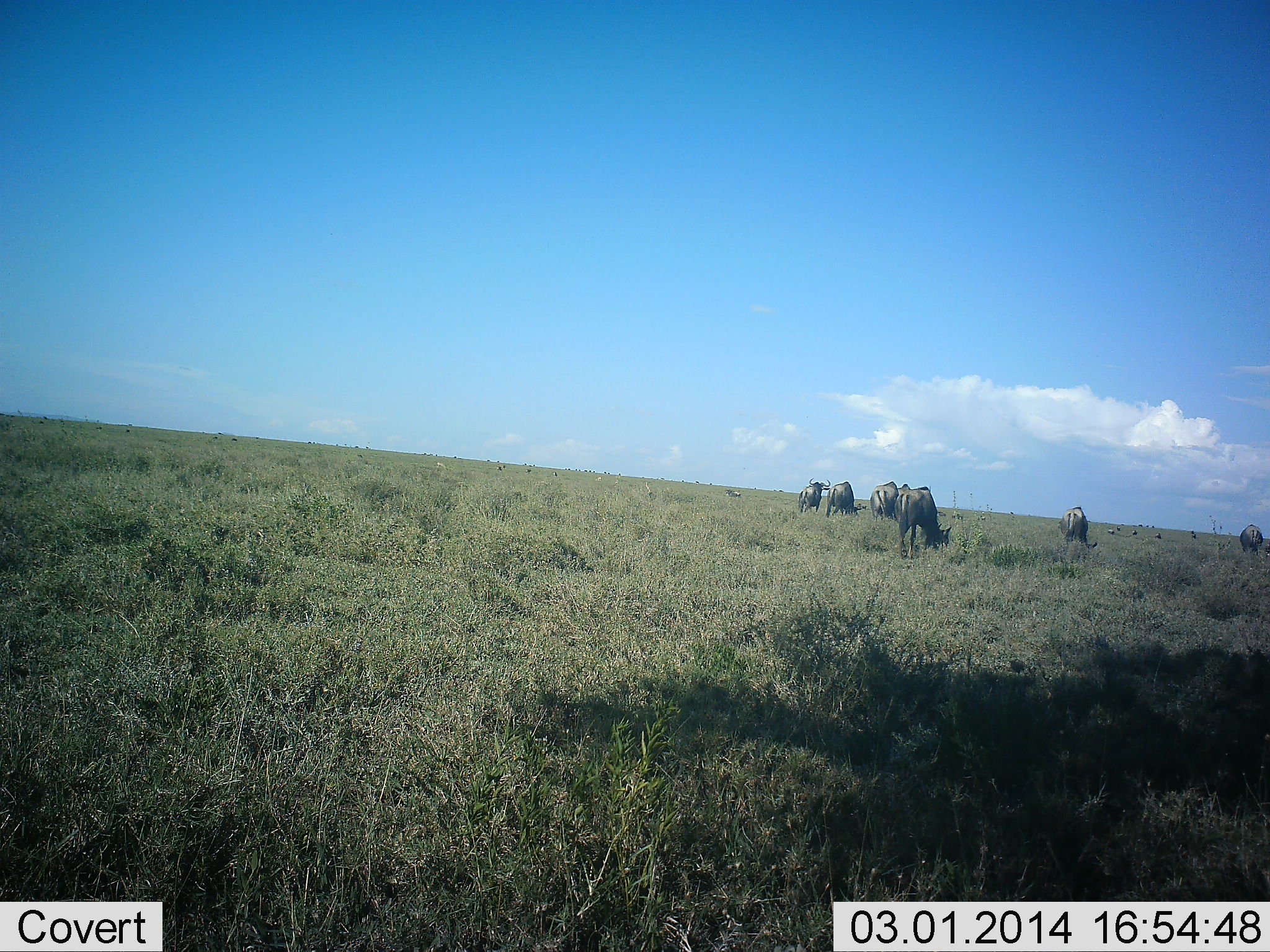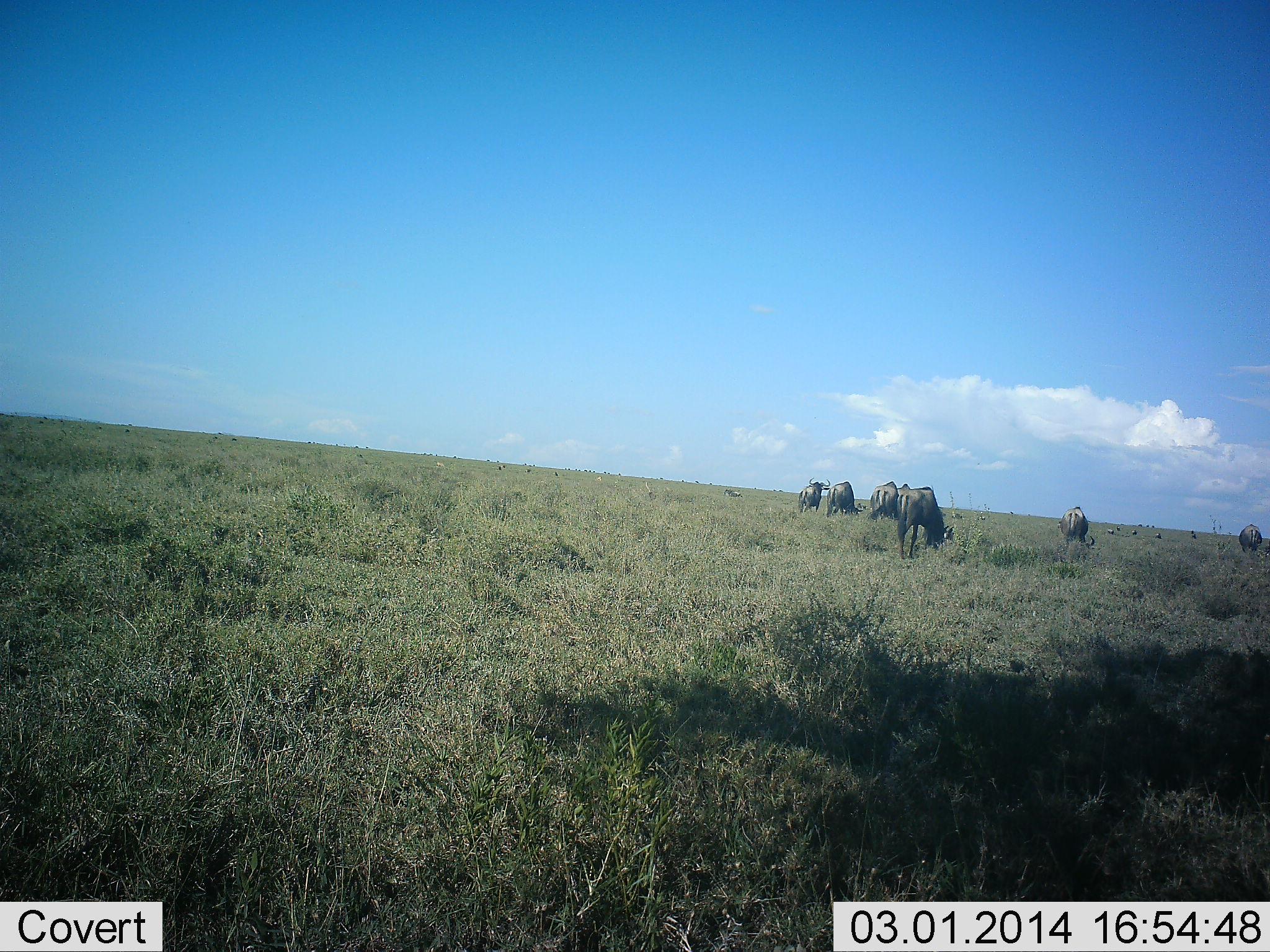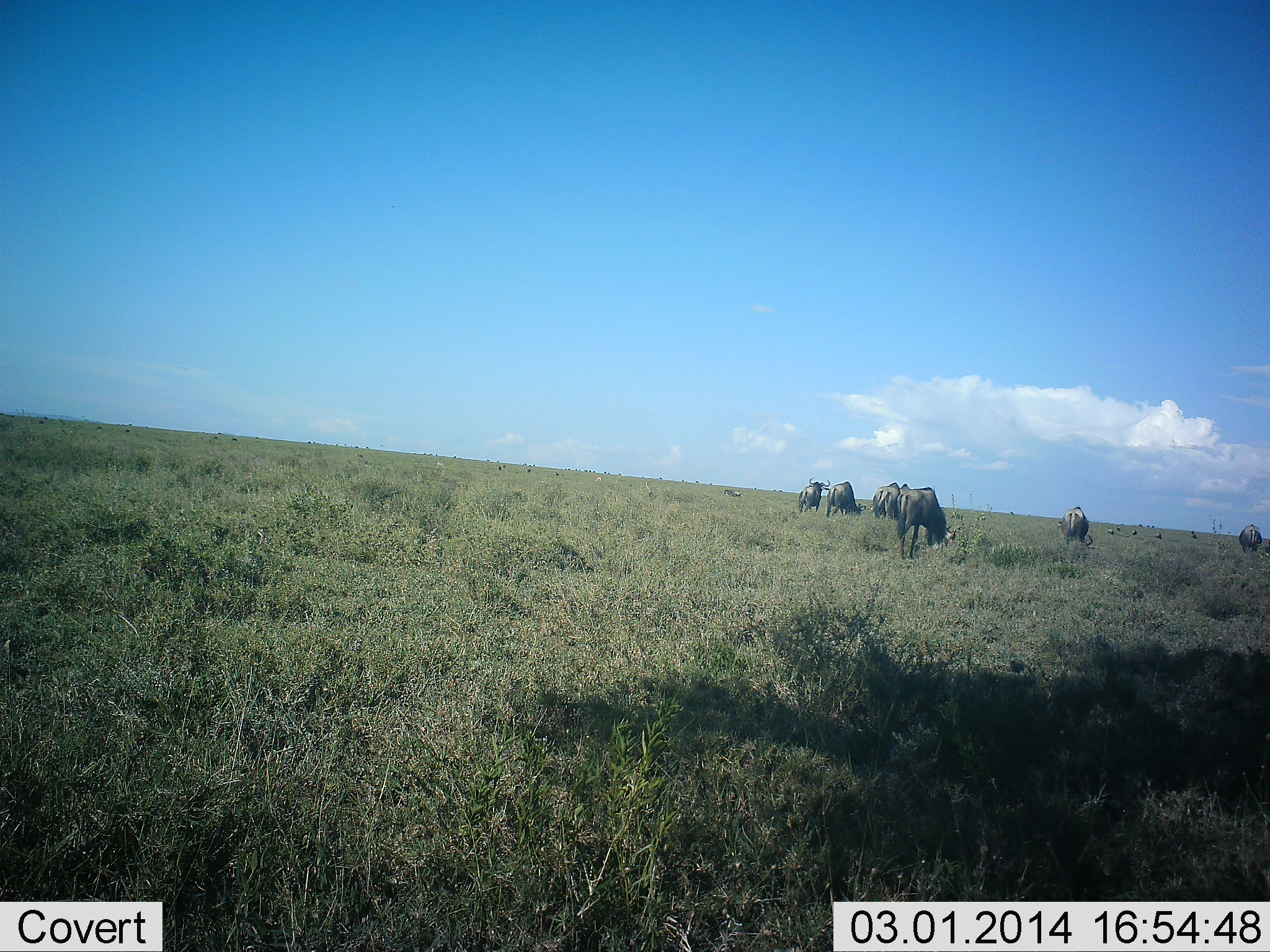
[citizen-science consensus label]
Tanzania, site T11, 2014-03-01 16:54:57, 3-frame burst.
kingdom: Animalia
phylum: Chordata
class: Mammalia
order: Artiodactyla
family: Bovidae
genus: Connochaetes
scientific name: Connochaetes taurinus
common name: blue wildebeest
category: wildebeest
Wildebeest (blue wildebeest) (Connochaetes taurinus), count 6. Behavior (volunteer vote fractions): standing 27%, resting 3%, moving 15%, interacting 0%. Young present (vote fraction): 0%. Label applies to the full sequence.